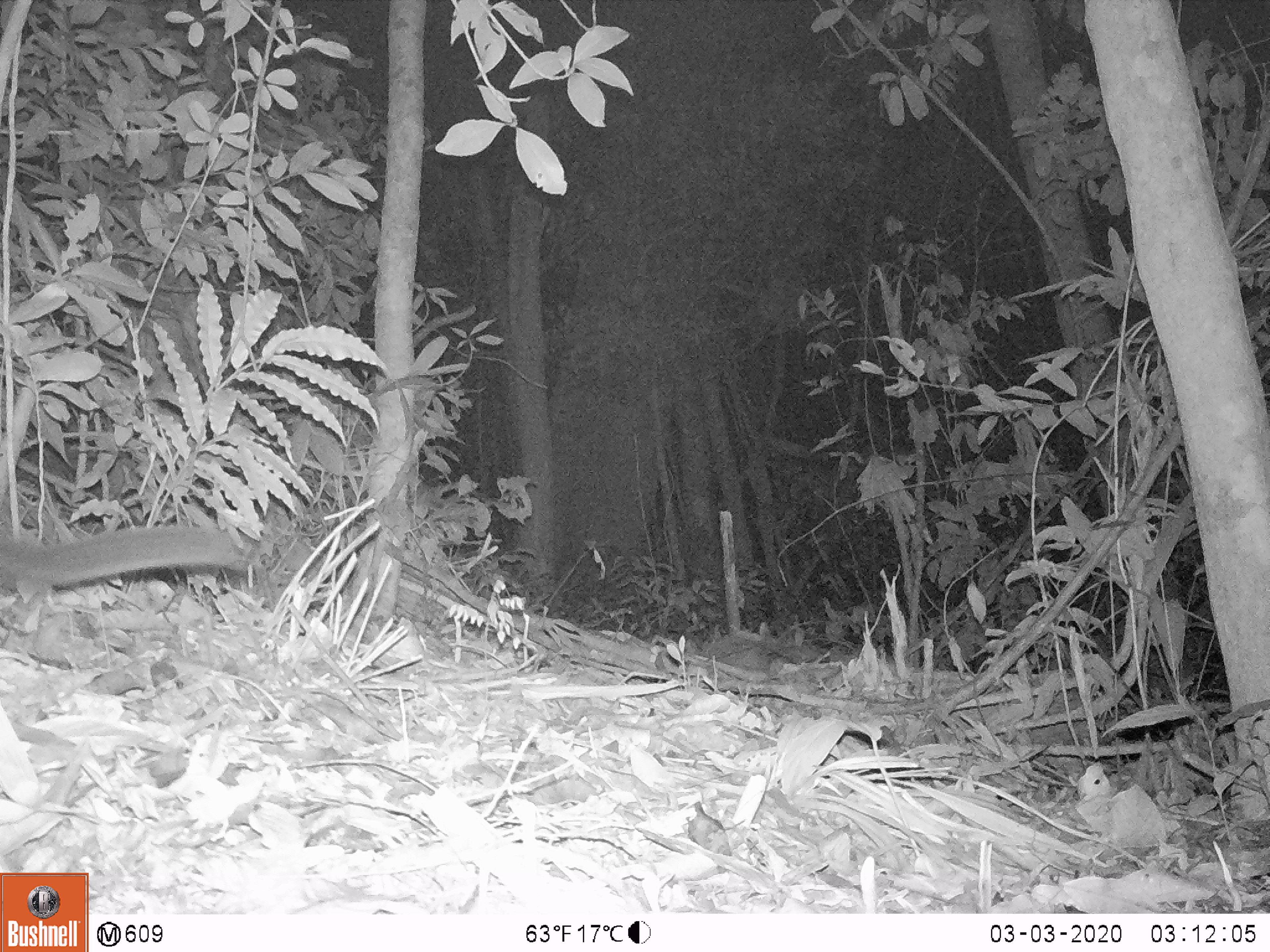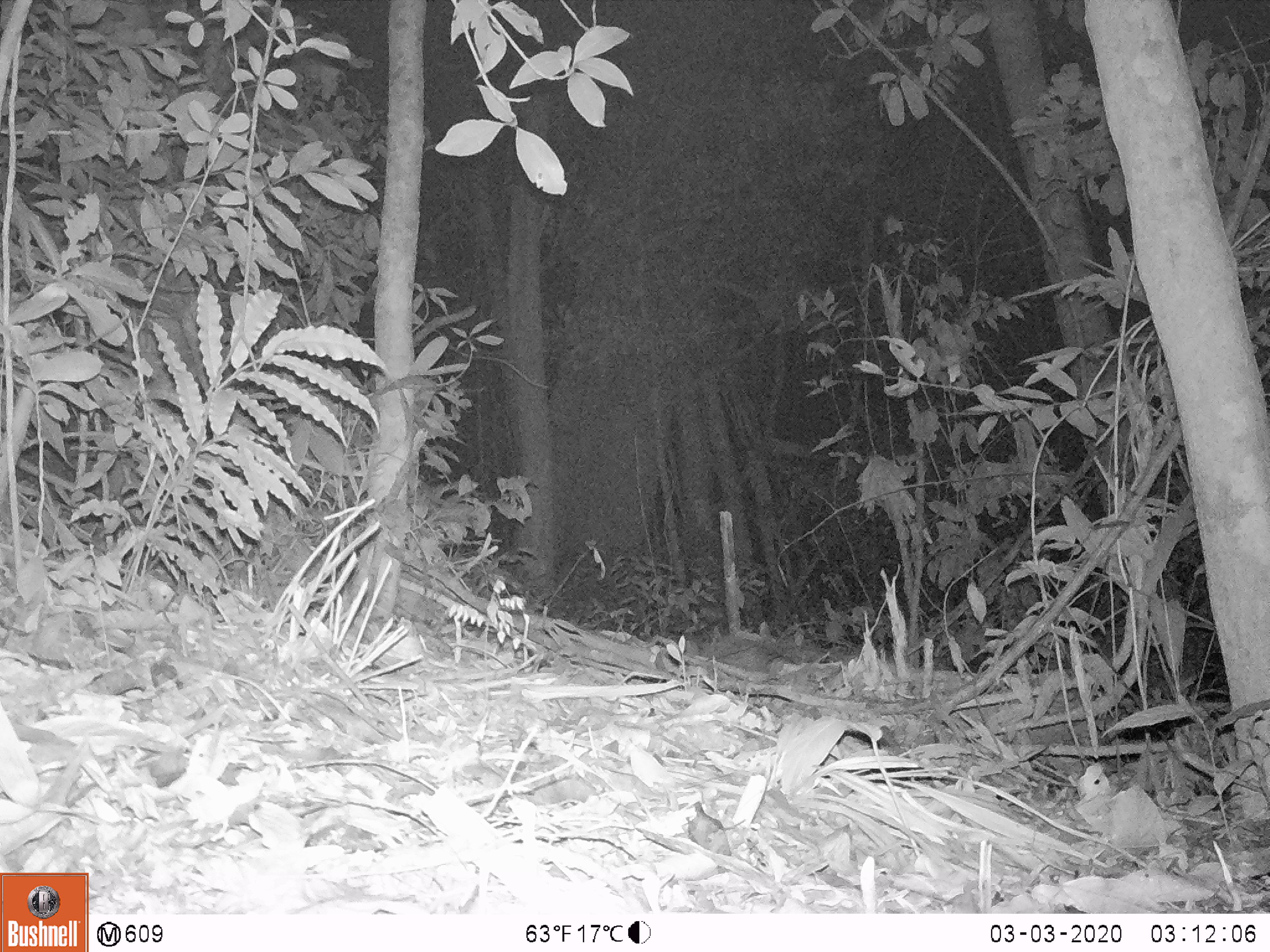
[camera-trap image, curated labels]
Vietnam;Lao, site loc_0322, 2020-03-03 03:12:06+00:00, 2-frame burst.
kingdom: Animalia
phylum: Chordata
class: Mammalia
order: Carnivora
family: Viverridae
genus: Paguma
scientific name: Paguma larvata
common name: masked palm civet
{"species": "masked palm civet (Paguma larvata)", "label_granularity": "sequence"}